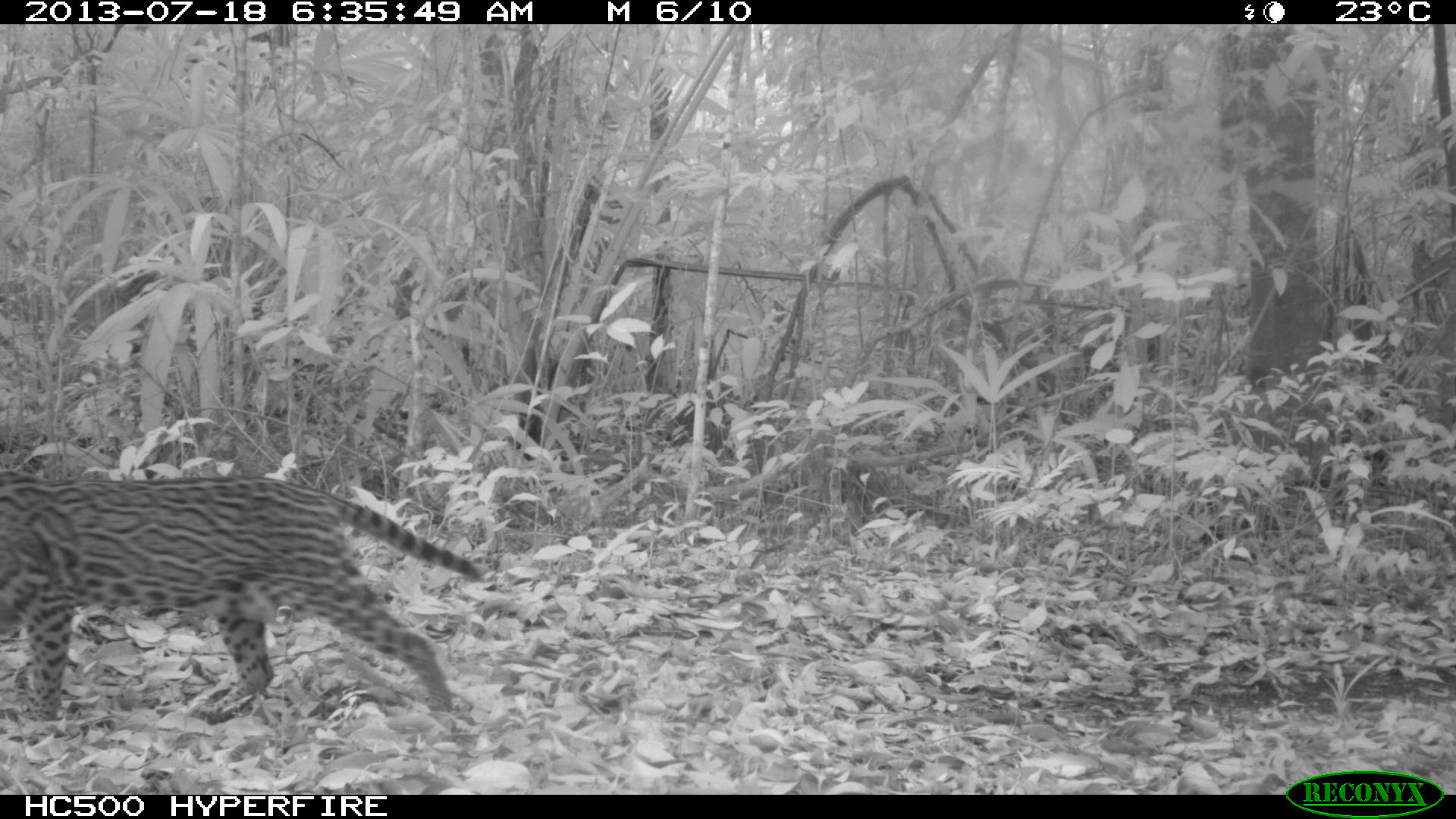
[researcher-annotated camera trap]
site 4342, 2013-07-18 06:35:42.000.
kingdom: Animalia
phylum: Chordata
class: Mammalia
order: Carnivora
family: Felidae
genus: Leopardus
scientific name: Leopardus pardalis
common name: ocelot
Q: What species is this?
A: Leopardus pardalis (ocelot).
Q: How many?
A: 1.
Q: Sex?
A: Female.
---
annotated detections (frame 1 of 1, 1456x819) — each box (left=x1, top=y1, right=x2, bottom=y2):
leopardus pardalis: (left=0, top=468, right=487, bottom=725)